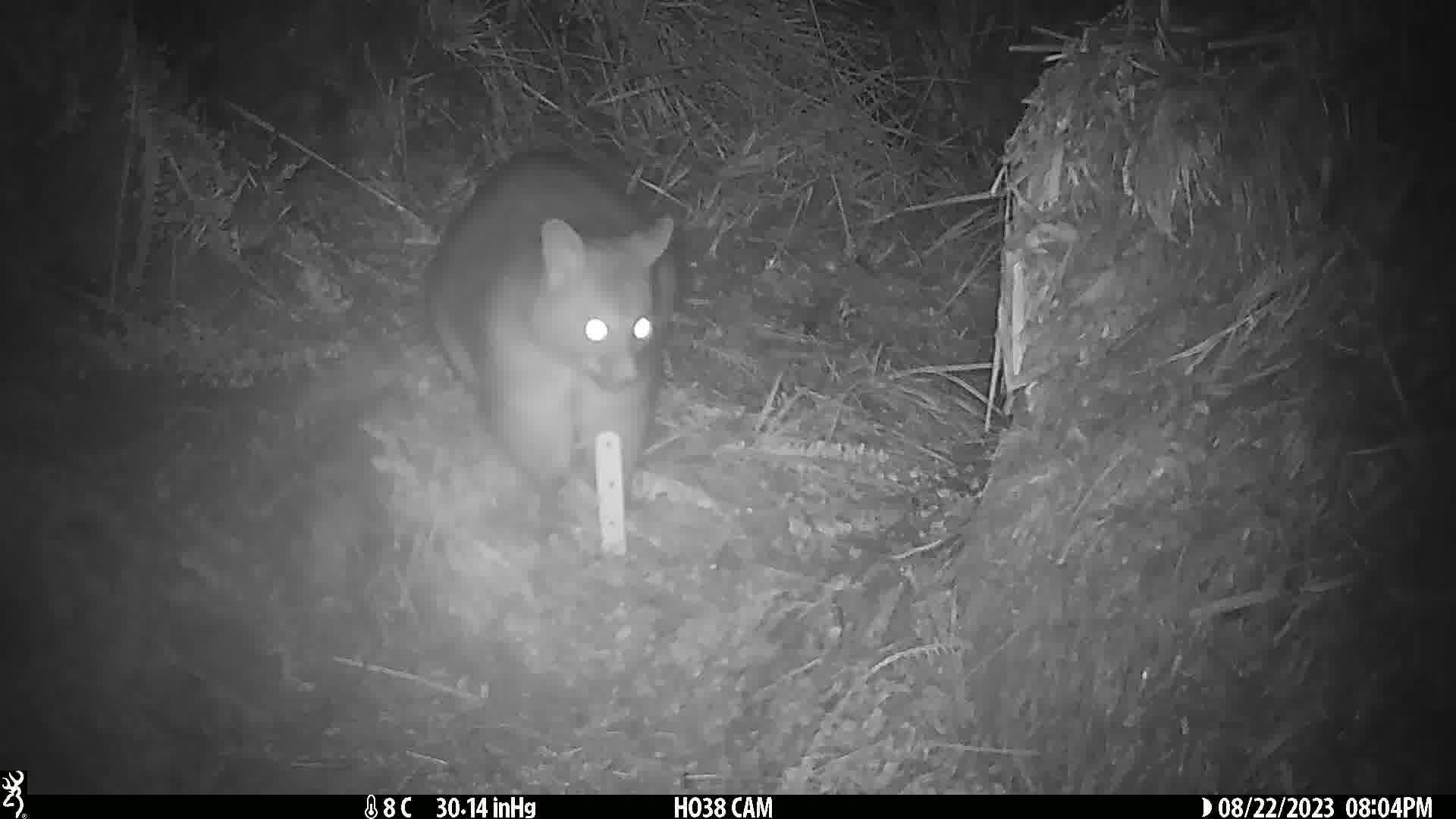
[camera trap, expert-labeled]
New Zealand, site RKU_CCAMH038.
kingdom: Animalia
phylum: Chordata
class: Mammalia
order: Diprotodontia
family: Phalangeridae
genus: Trichosurus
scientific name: Trichosurus vulpecula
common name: common brushtail possum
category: possum